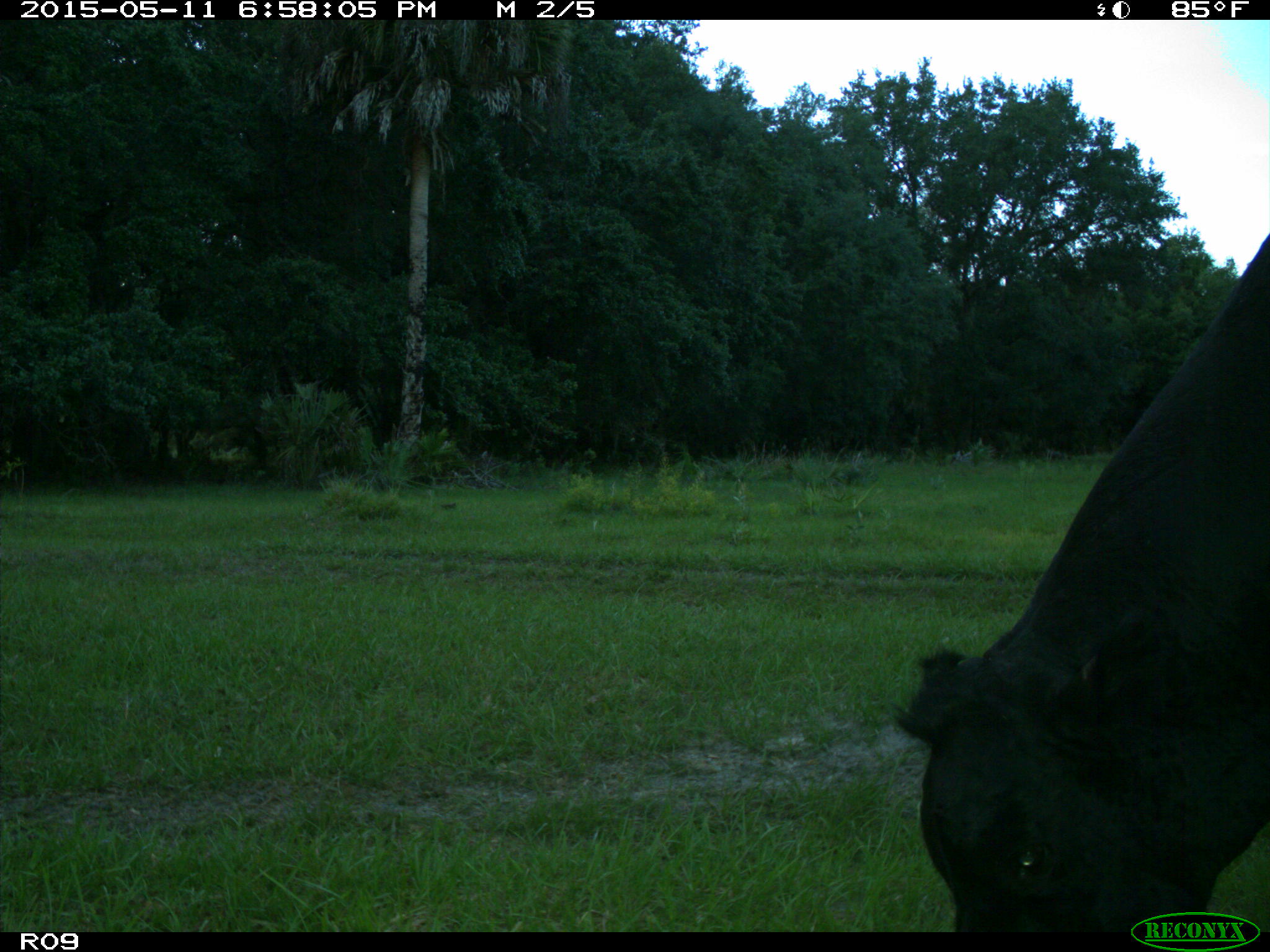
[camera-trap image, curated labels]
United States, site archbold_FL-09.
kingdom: Animalia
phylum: Chordata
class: Mammalia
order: Artiodactyla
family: Bovidae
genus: Bos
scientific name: Bos taurus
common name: domestic cow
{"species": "Bos taurus (domestic cow)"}